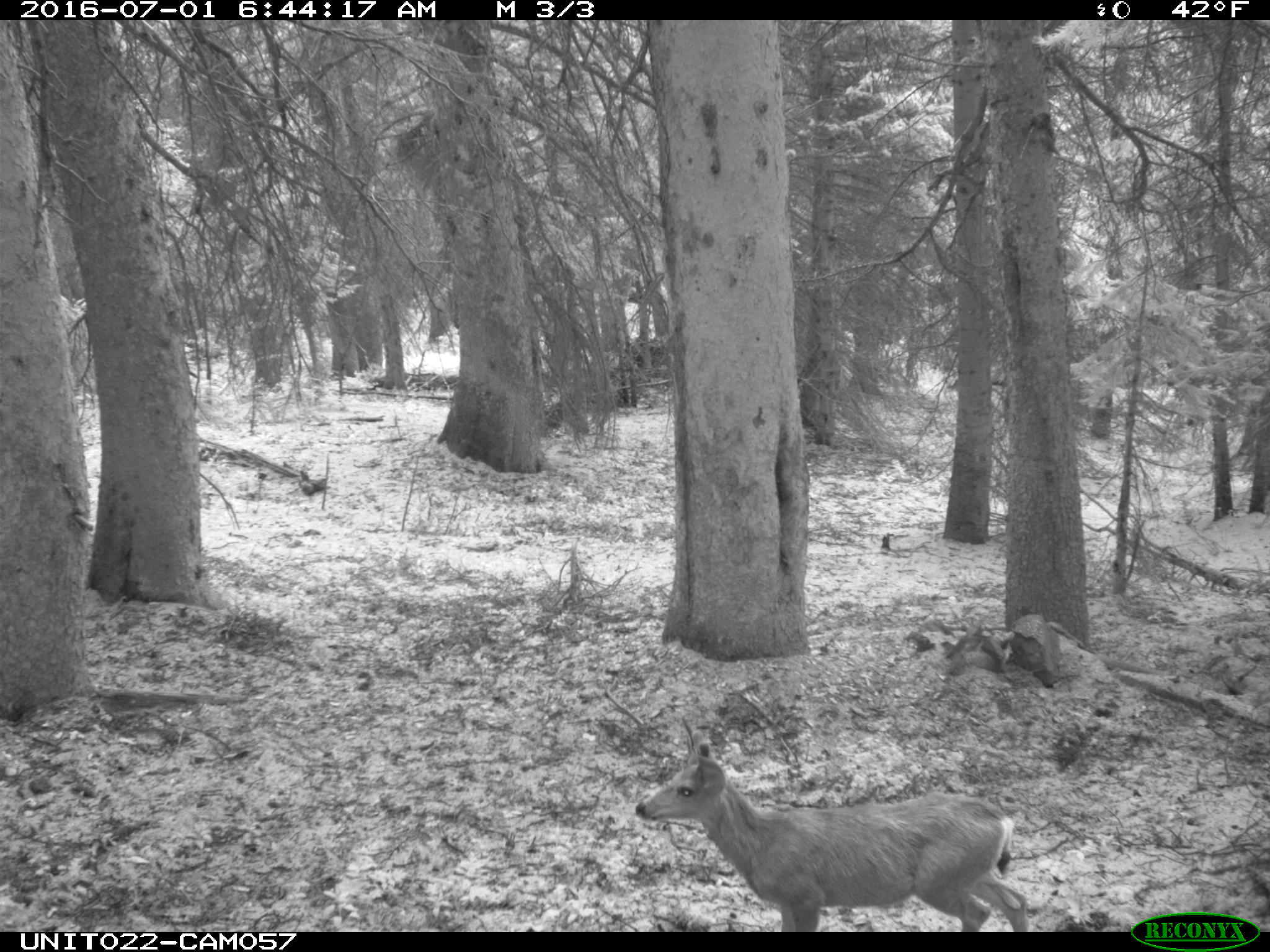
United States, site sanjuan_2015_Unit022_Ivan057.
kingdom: Animalia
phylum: Chordata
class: Mammalia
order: Artiodactyla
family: Cervidae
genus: Odocoileus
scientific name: Odocoileus hemionus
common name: mule deer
Odocoileus hemionus (mule deer).